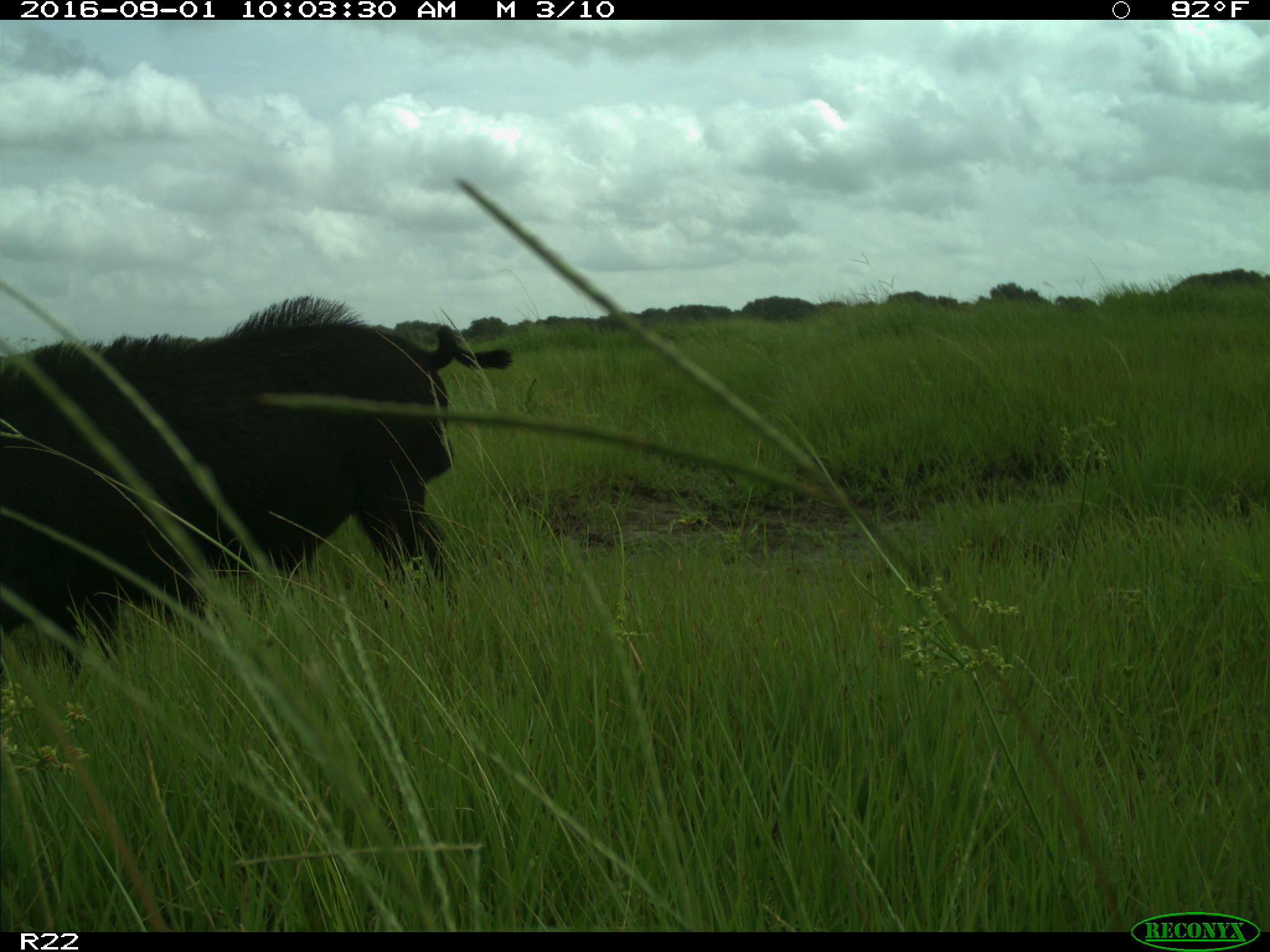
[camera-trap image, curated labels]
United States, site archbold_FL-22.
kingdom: Animalia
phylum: Chordata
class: Mammalia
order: Artiodactyla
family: Suidae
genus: Sus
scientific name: Sus scrofa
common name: wild boar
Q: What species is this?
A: Sus scrofa (wild boar).